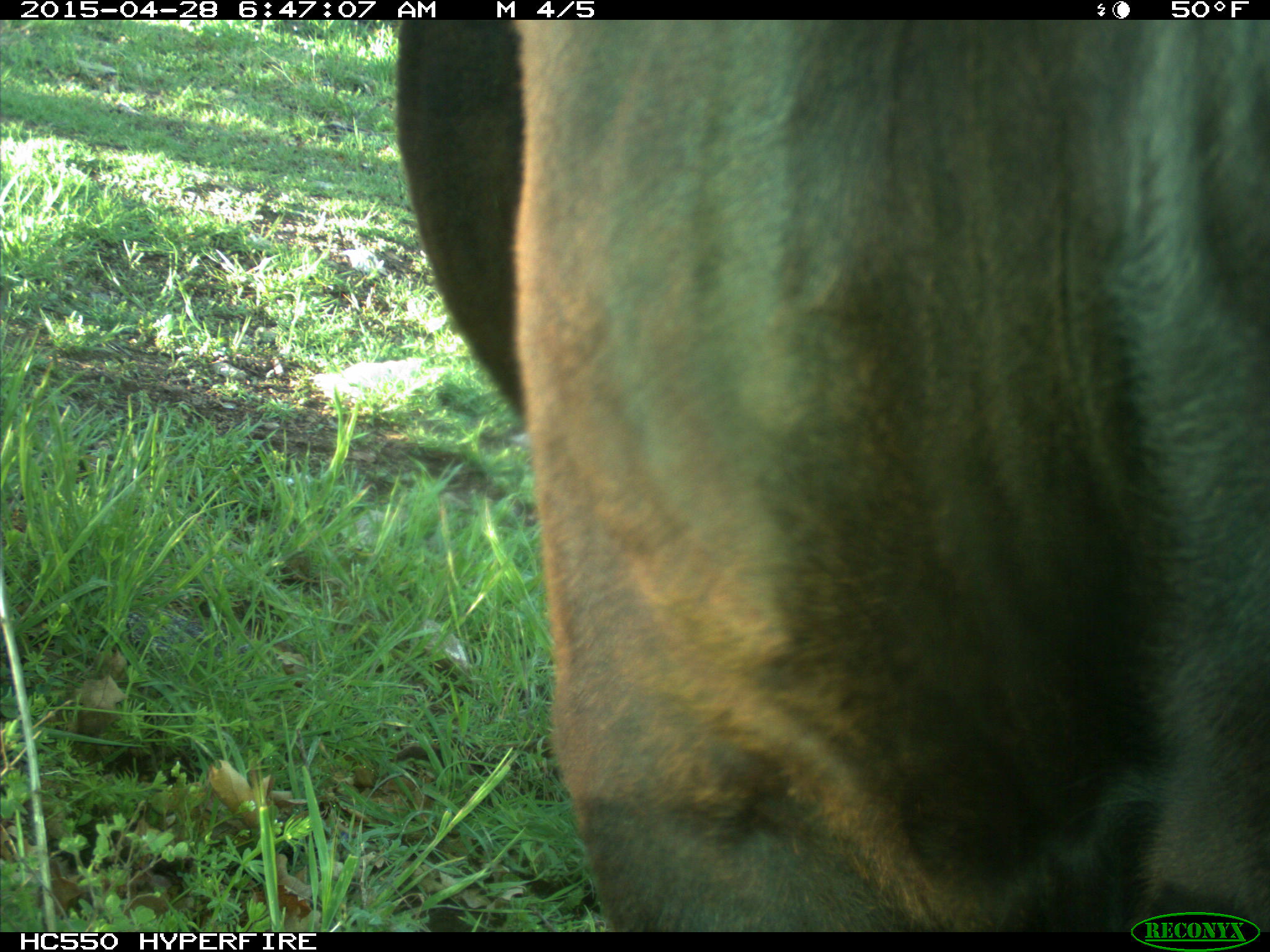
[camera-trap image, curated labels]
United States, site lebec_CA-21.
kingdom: Animalia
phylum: Chordata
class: Mammalia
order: Artiodactyla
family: Bovidae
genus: Bos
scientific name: Bos taurus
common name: domestic cow